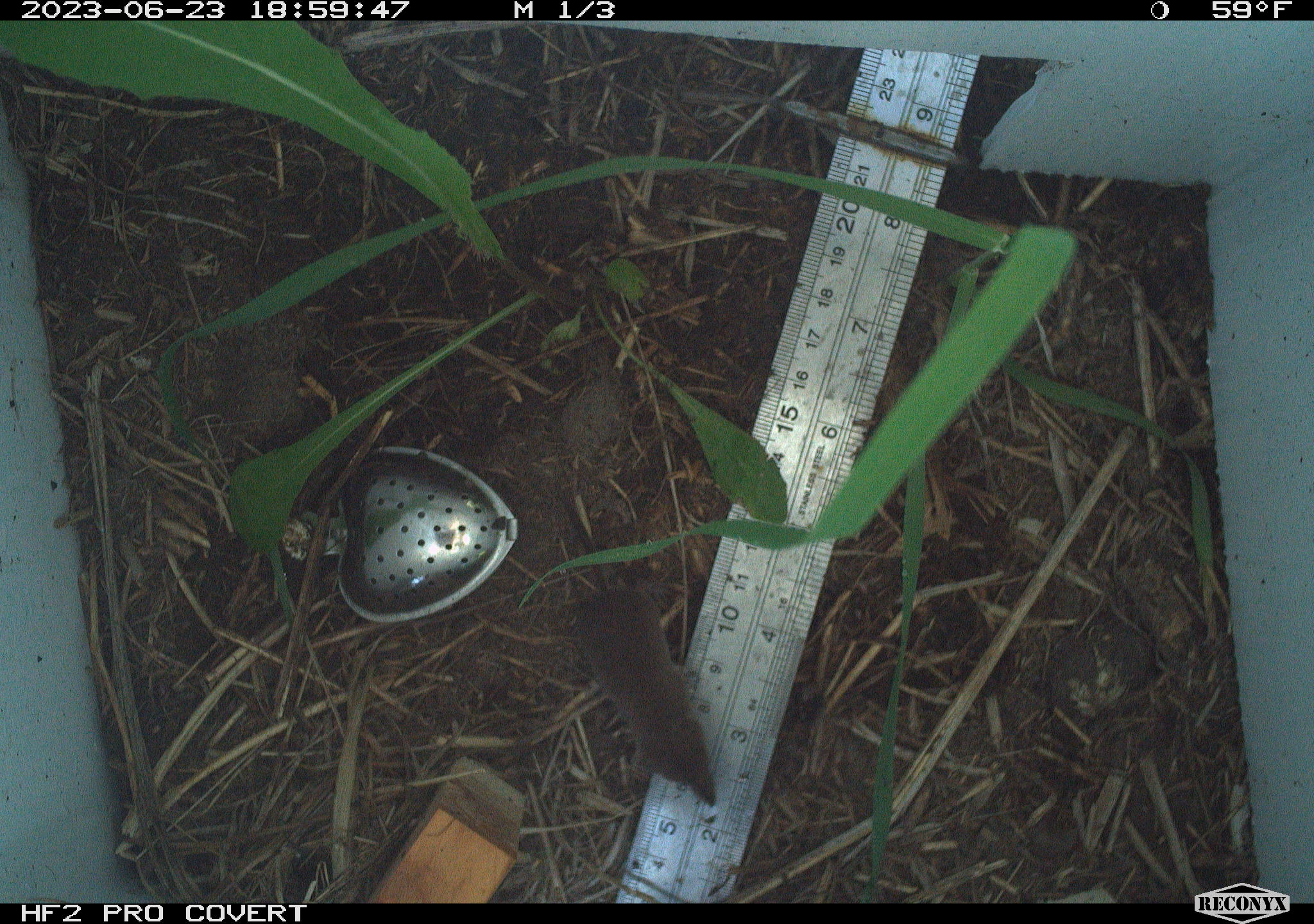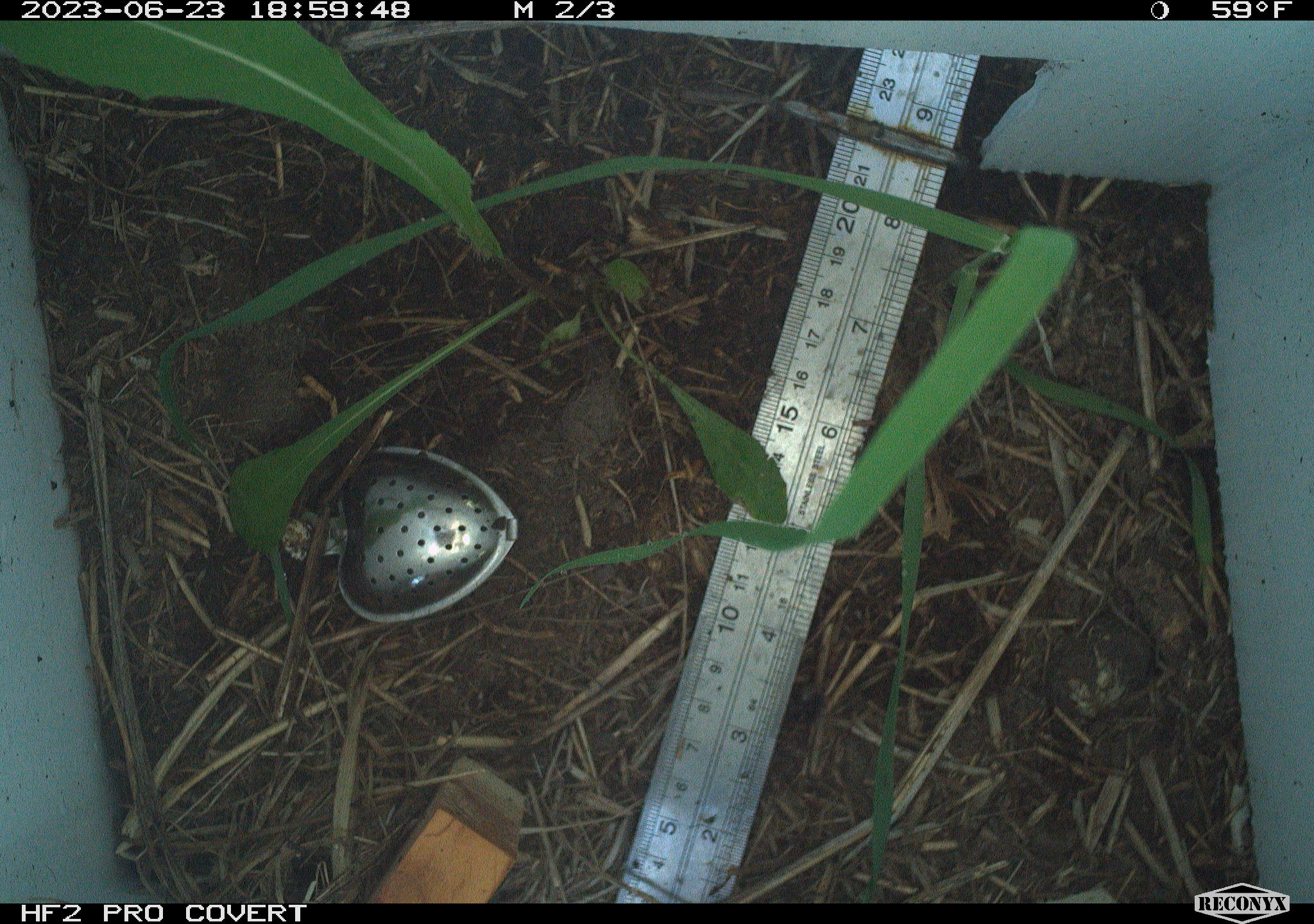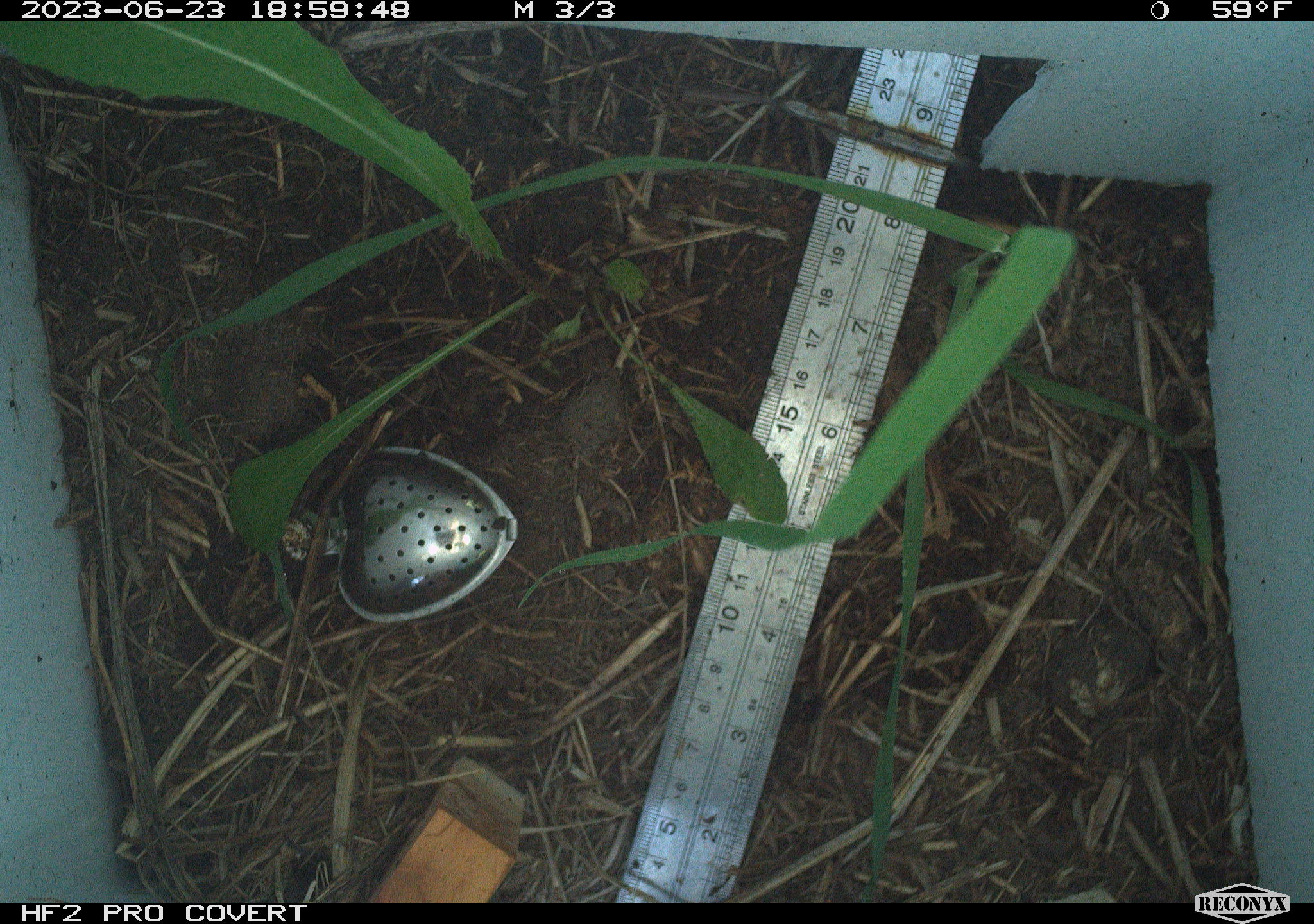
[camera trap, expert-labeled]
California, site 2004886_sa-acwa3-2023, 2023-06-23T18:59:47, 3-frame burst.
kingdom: Animalia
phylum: Chordata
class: Mammalia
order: Eulipotyphla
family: Soricidae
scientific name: Soricidae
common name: shrews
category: soricidae family